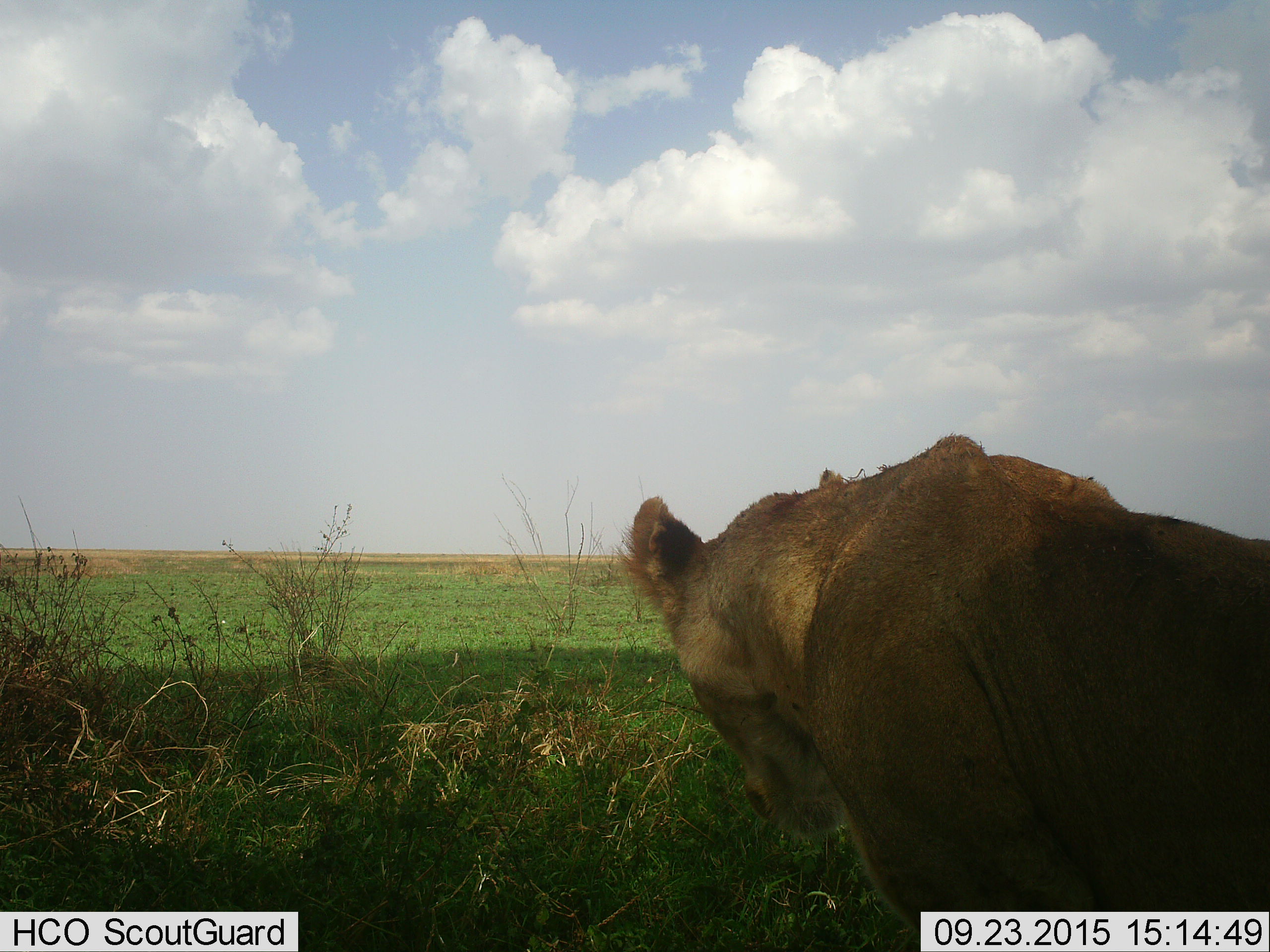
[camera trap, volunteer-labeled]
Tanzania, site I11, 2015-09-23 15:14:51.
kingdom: Animalia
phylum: Chordata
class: Mammalia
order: Carnivora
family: Felidae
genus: Panthera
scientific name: Panthera leo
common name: lion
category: lionfemale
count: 1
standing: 33%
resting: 44%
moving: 22%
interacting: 0%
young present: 0%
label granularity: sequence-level